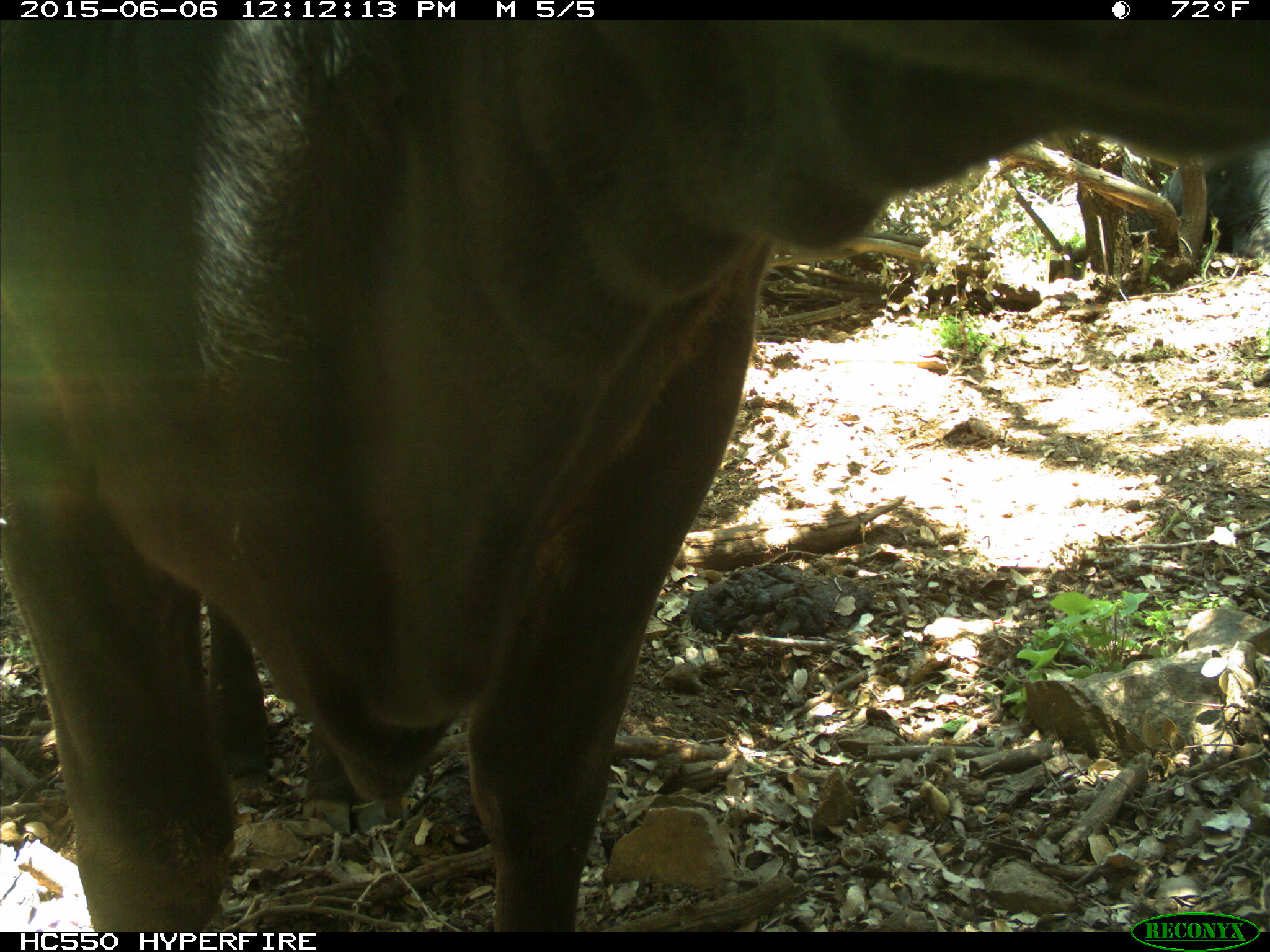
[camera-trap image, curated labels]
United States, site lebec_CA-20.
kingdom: Animalia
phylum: Chordata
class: Mammalia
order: Artiodactyla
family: Bovidae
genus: Bos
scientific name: Bos taurus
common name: domestic cow